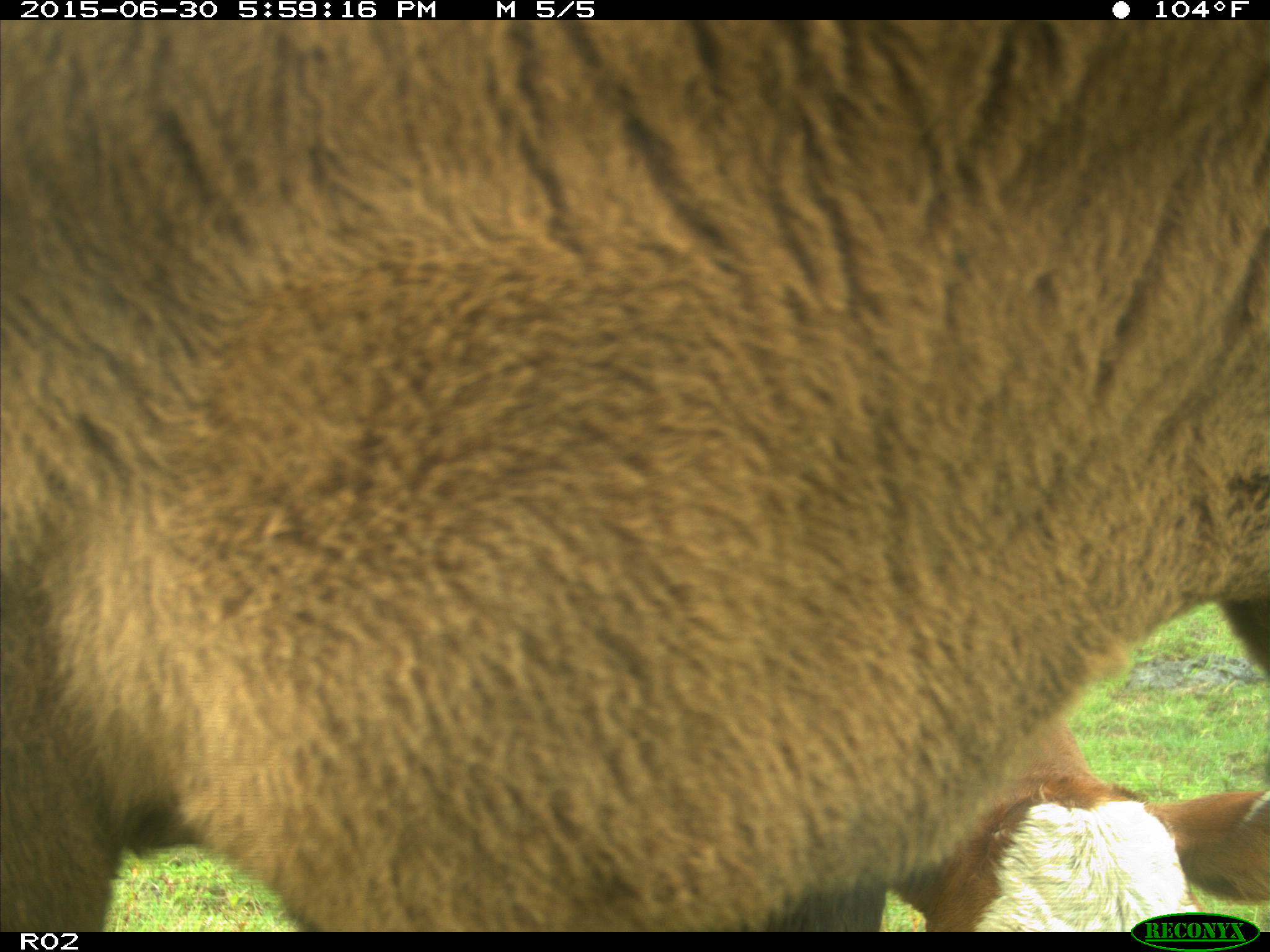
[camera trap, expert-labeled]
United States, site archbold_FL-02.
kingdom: Animalia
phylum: Chordata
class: Mammalia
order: Artiodactyla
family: Bovidae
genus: Bos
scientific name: Bos taurus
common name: domestic cow